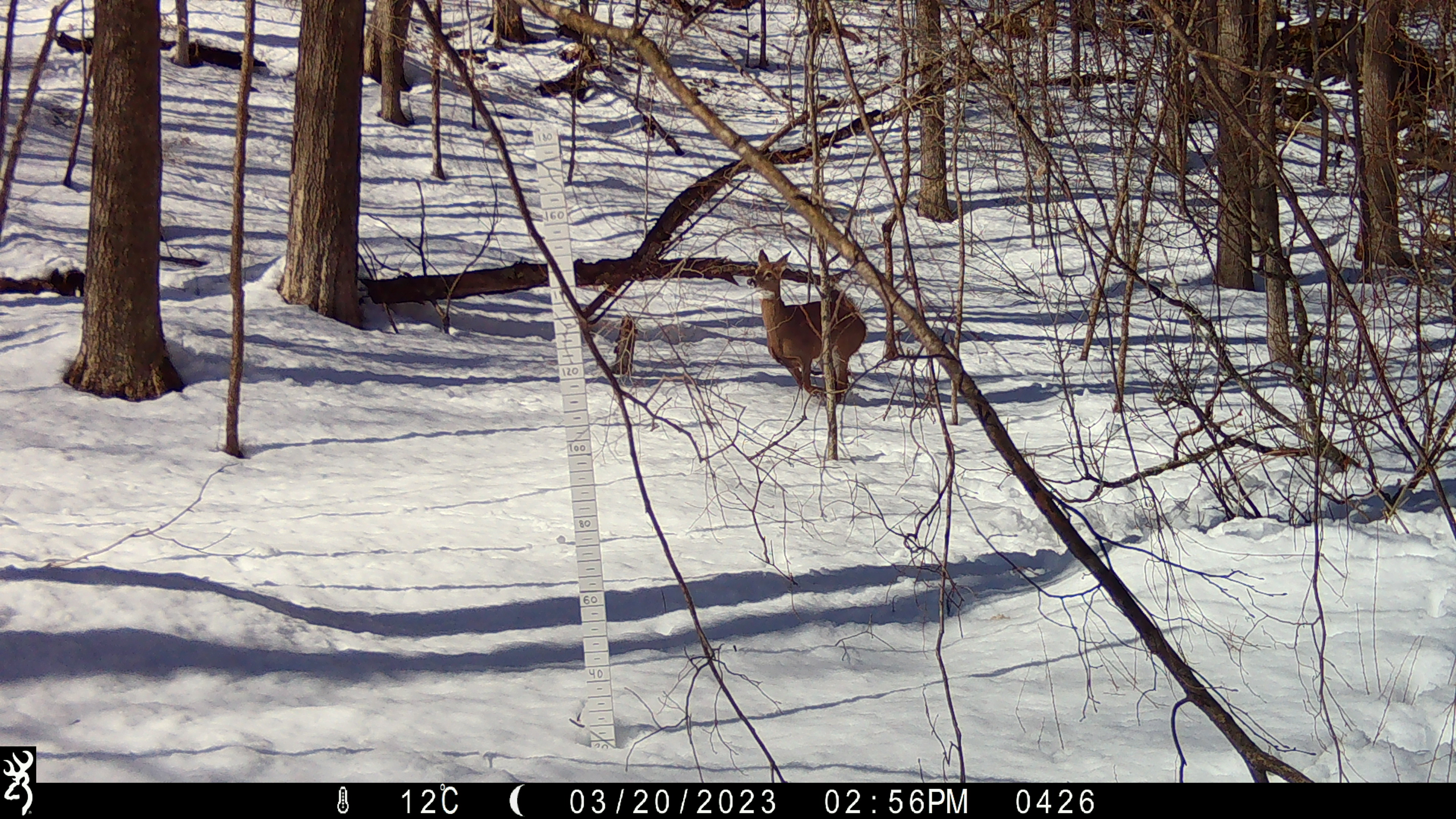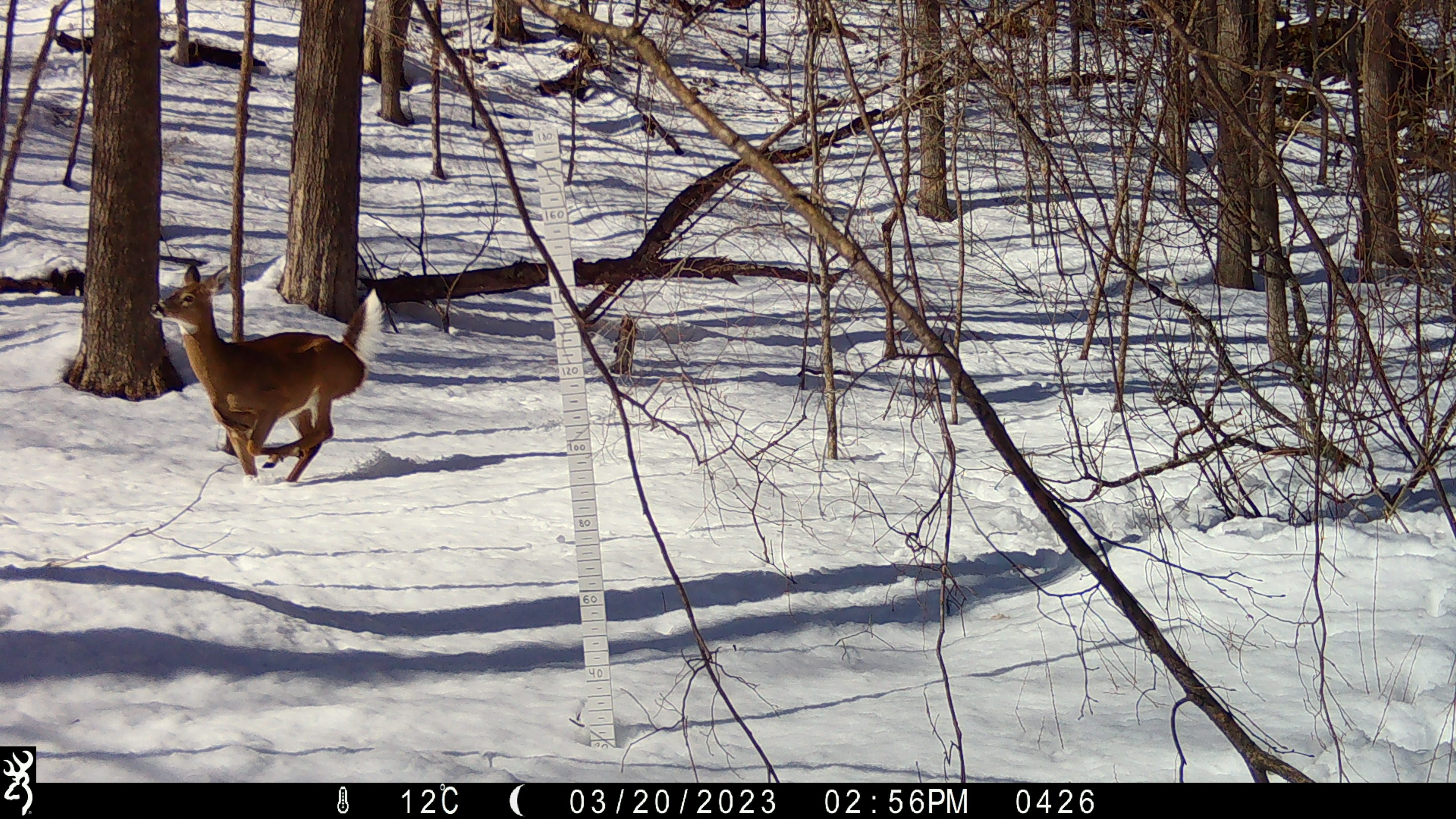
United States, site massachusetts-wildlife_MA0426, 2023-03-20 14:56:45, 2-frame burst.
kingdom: Animalia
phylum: Chordata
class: Mammalia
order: Artiodactyla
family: Cervidae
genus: Odocoileus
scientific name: Odocoileus virginianus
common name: white-tailed deer